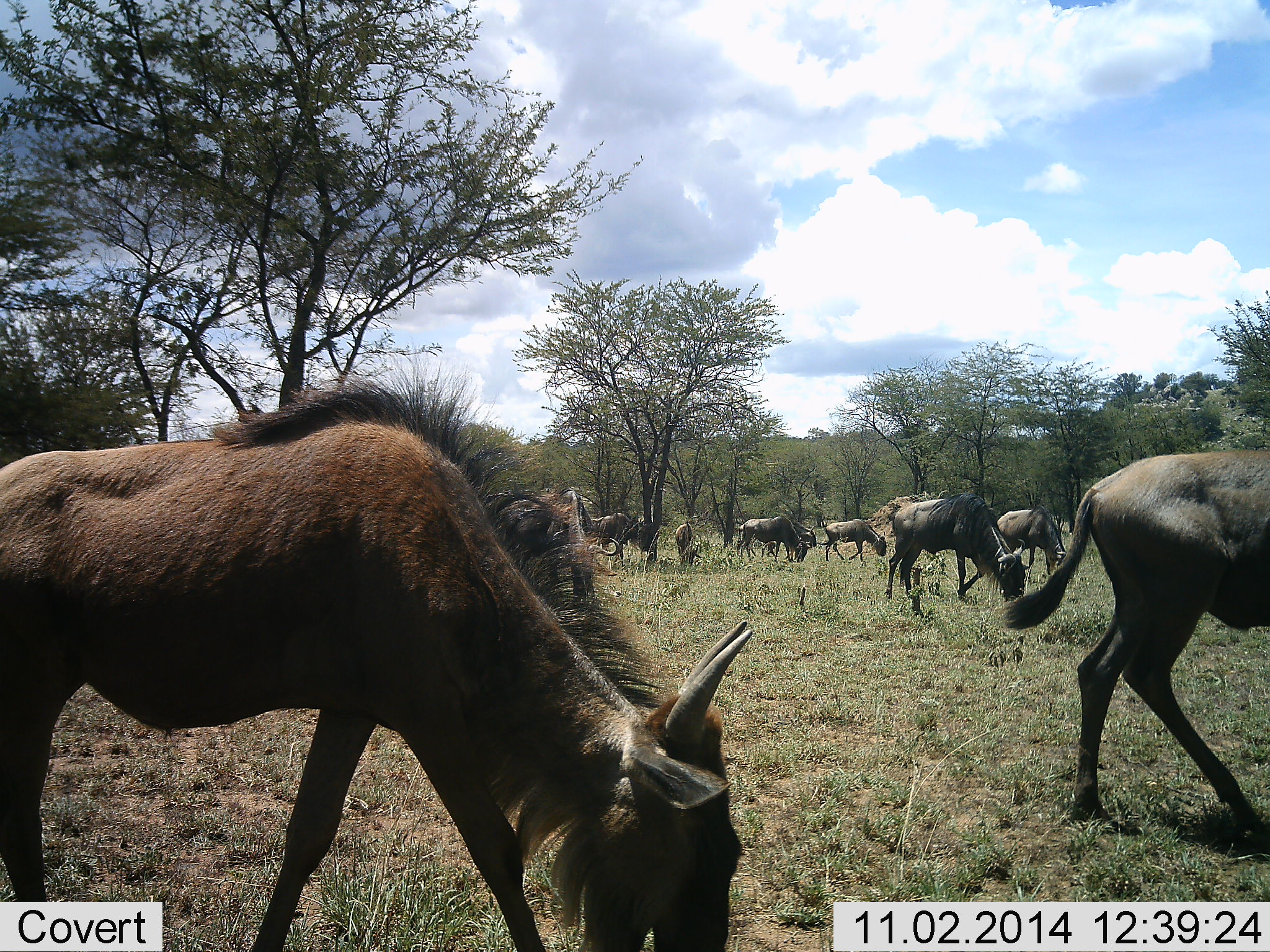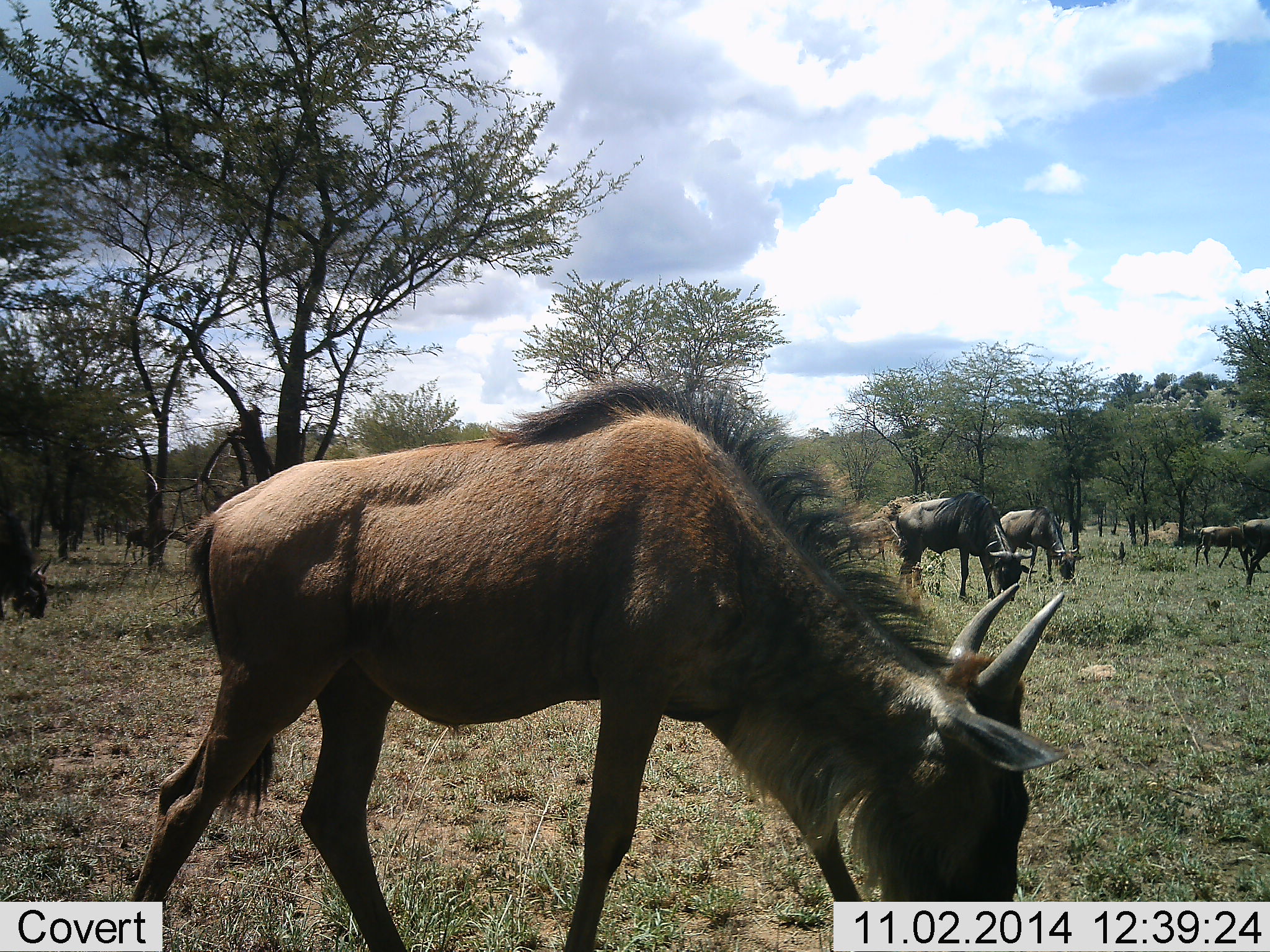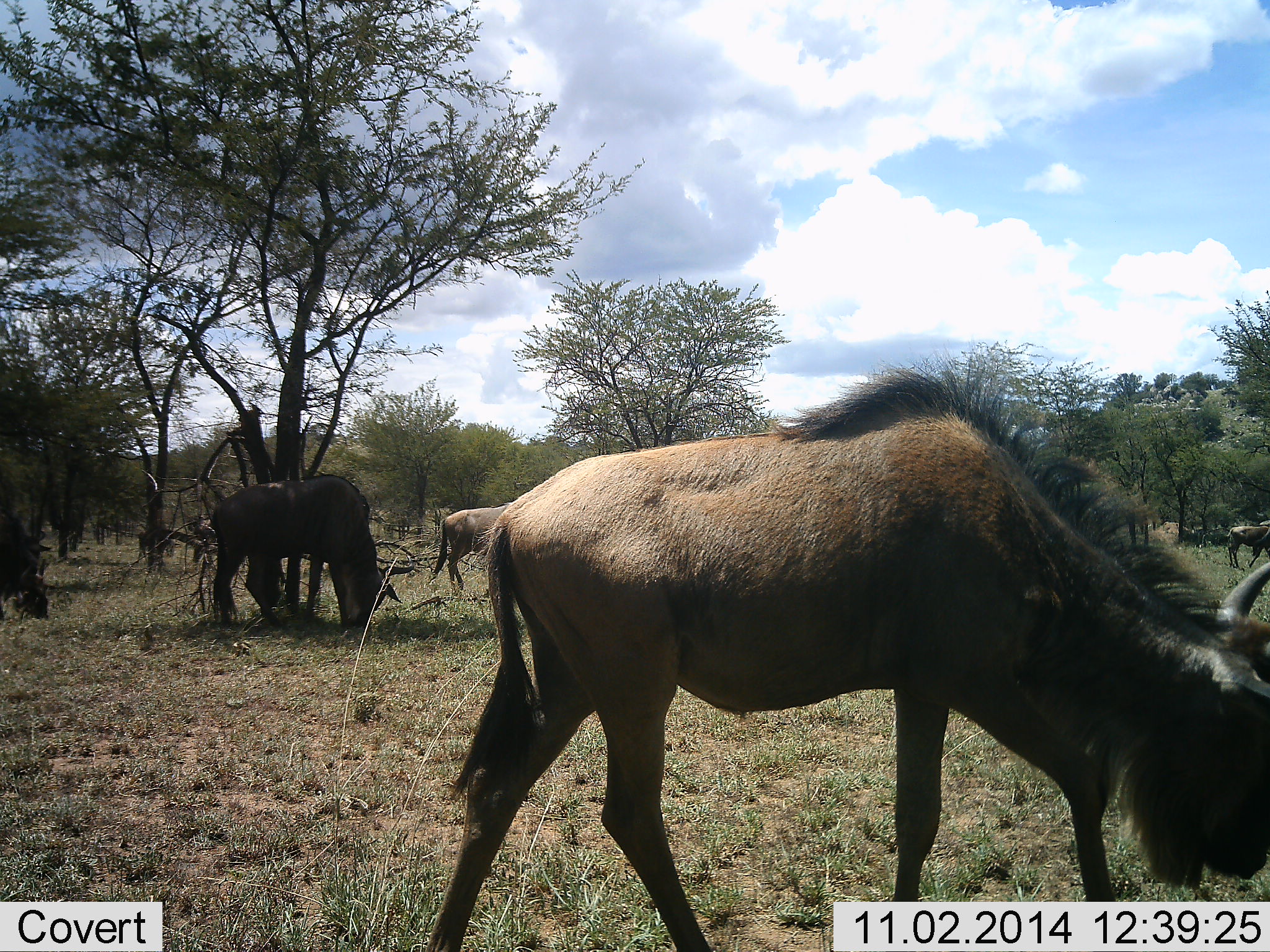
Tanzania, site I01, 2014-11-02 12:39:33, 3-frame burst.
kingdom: Animalia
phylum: Chordata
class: Mammalia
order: Artiodactyla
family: Bovidae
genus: Connochaetes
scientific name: Connochaetes taurinus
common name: blue wildebeest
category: wildebeest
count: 11-50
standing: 20%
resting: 0%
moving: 60%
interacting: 0%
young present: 50%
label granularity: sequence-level